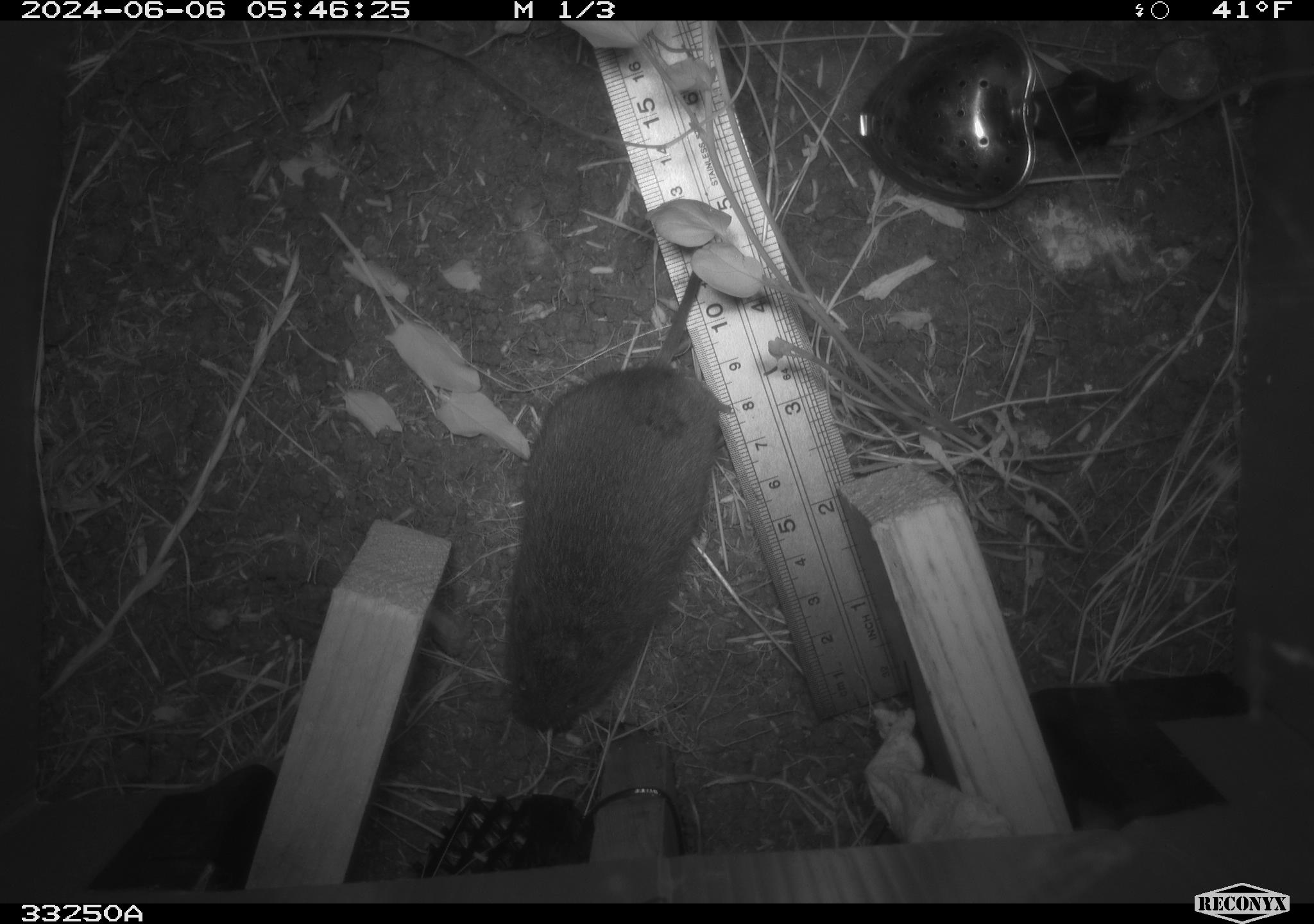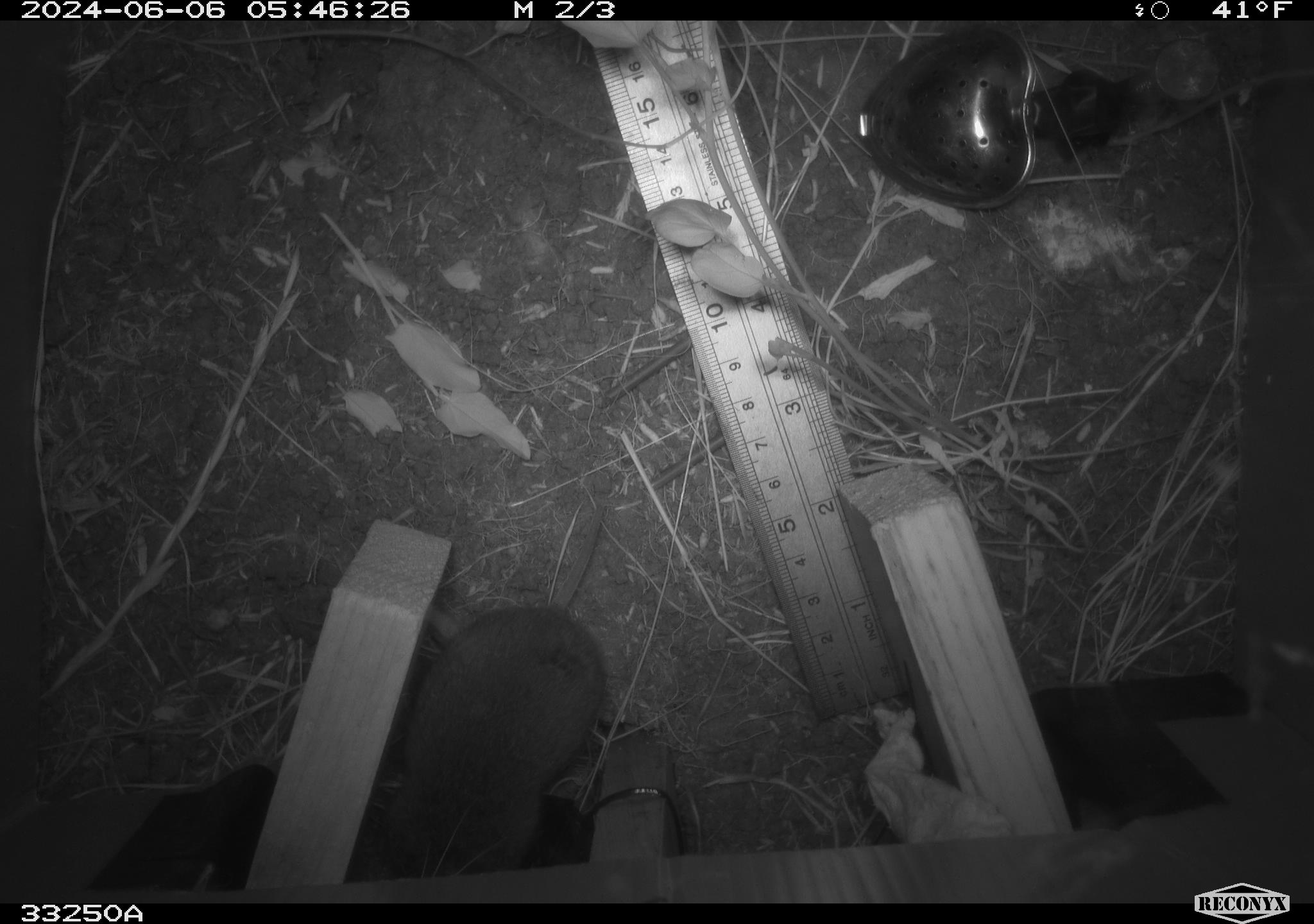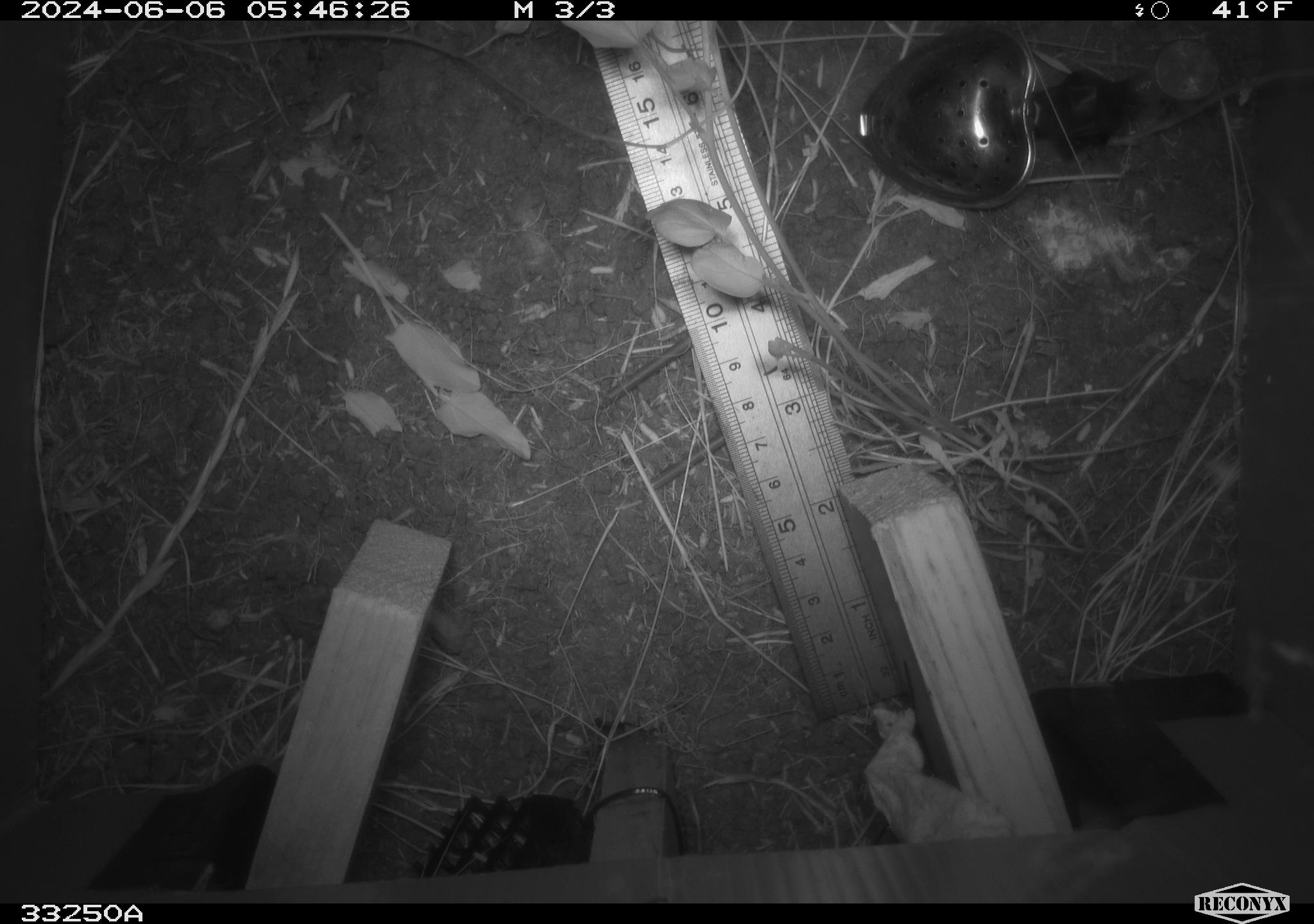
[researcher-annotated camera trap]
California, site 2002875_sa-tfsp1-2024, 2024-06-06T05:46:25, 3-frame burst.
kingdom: Animalia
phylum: Chordata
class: Mammalia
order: Rodentia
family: Cricetidae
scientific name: Arvicolinae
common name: voles, lemmings, and muskrats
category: arvicolinae subfamily